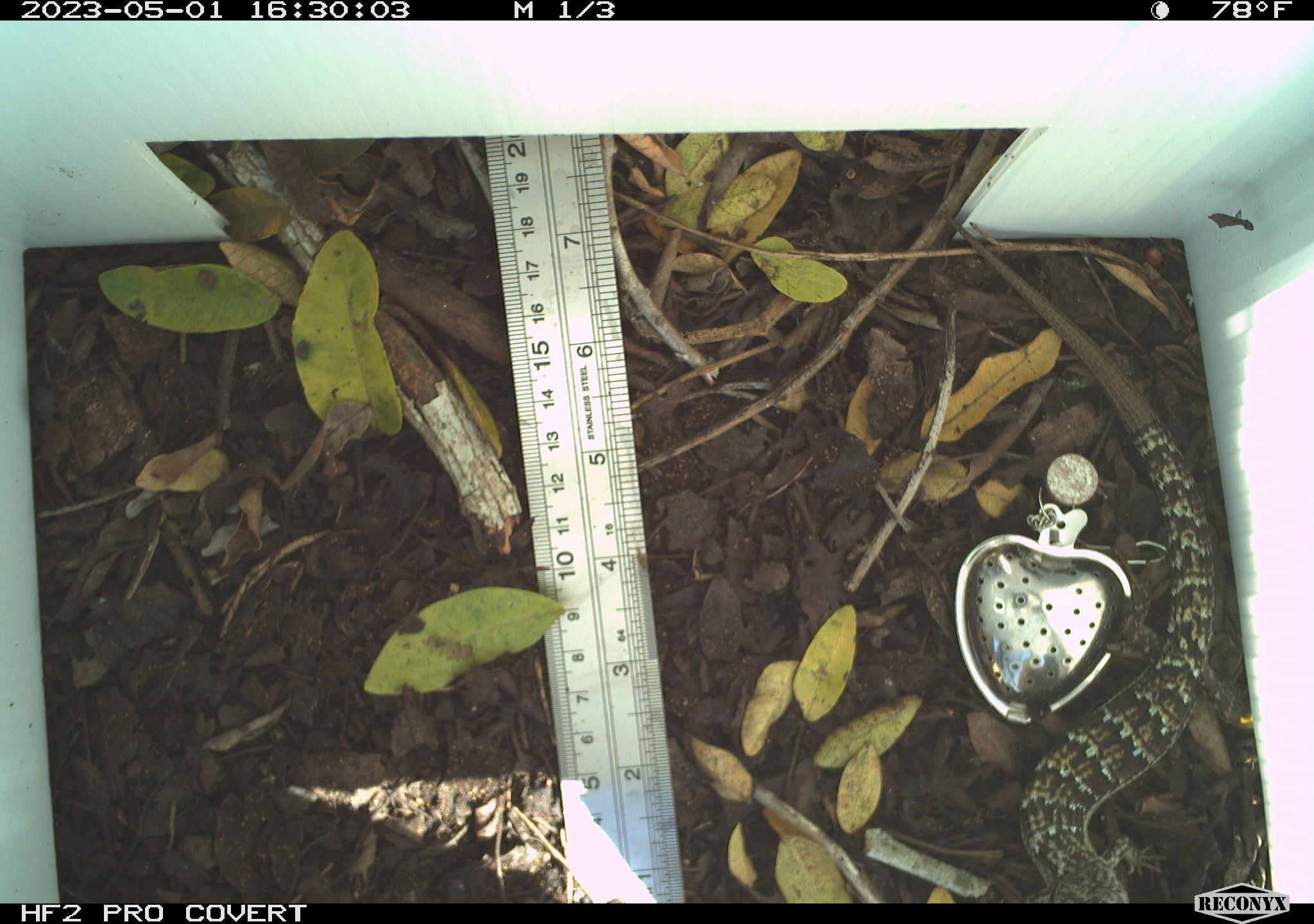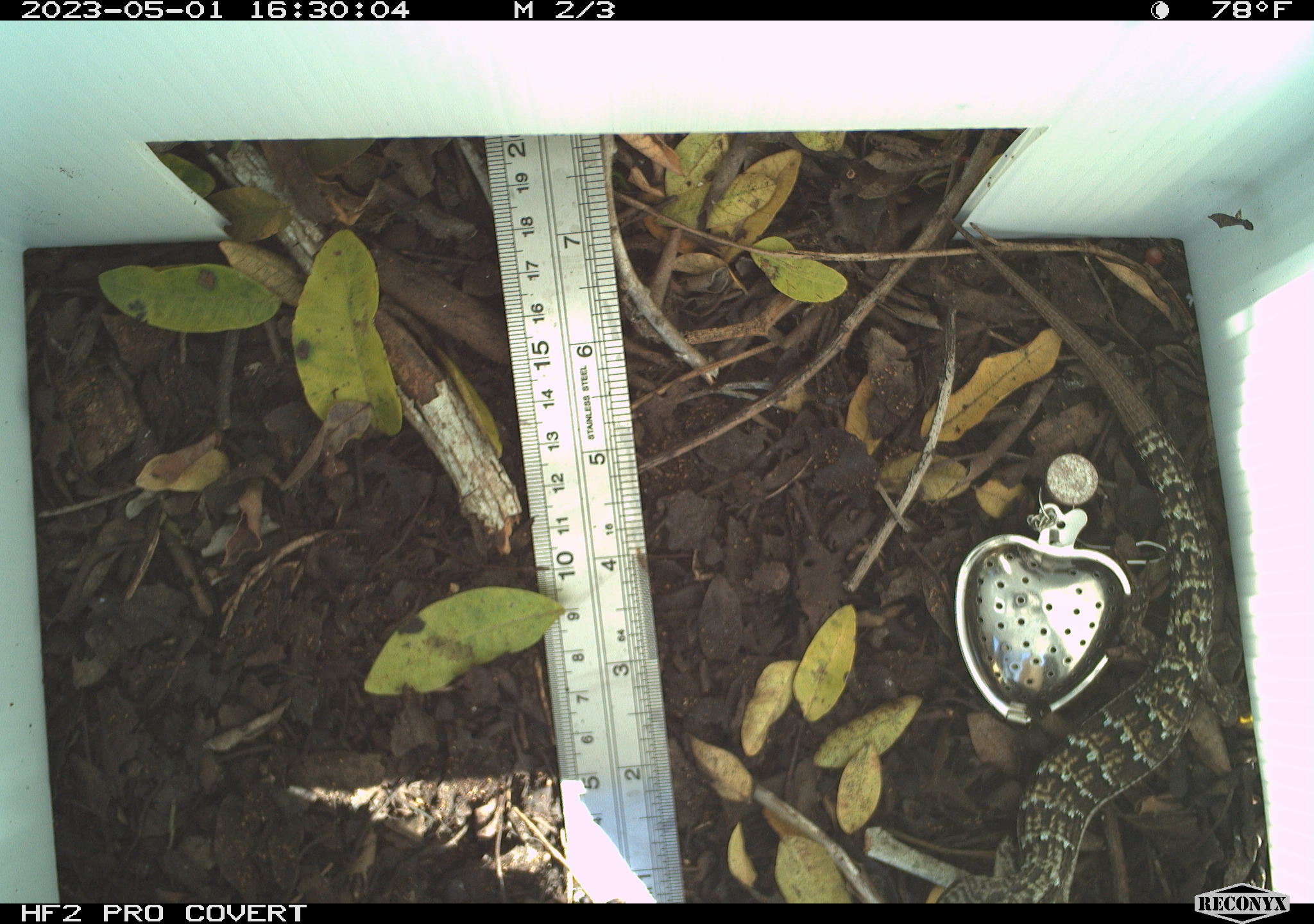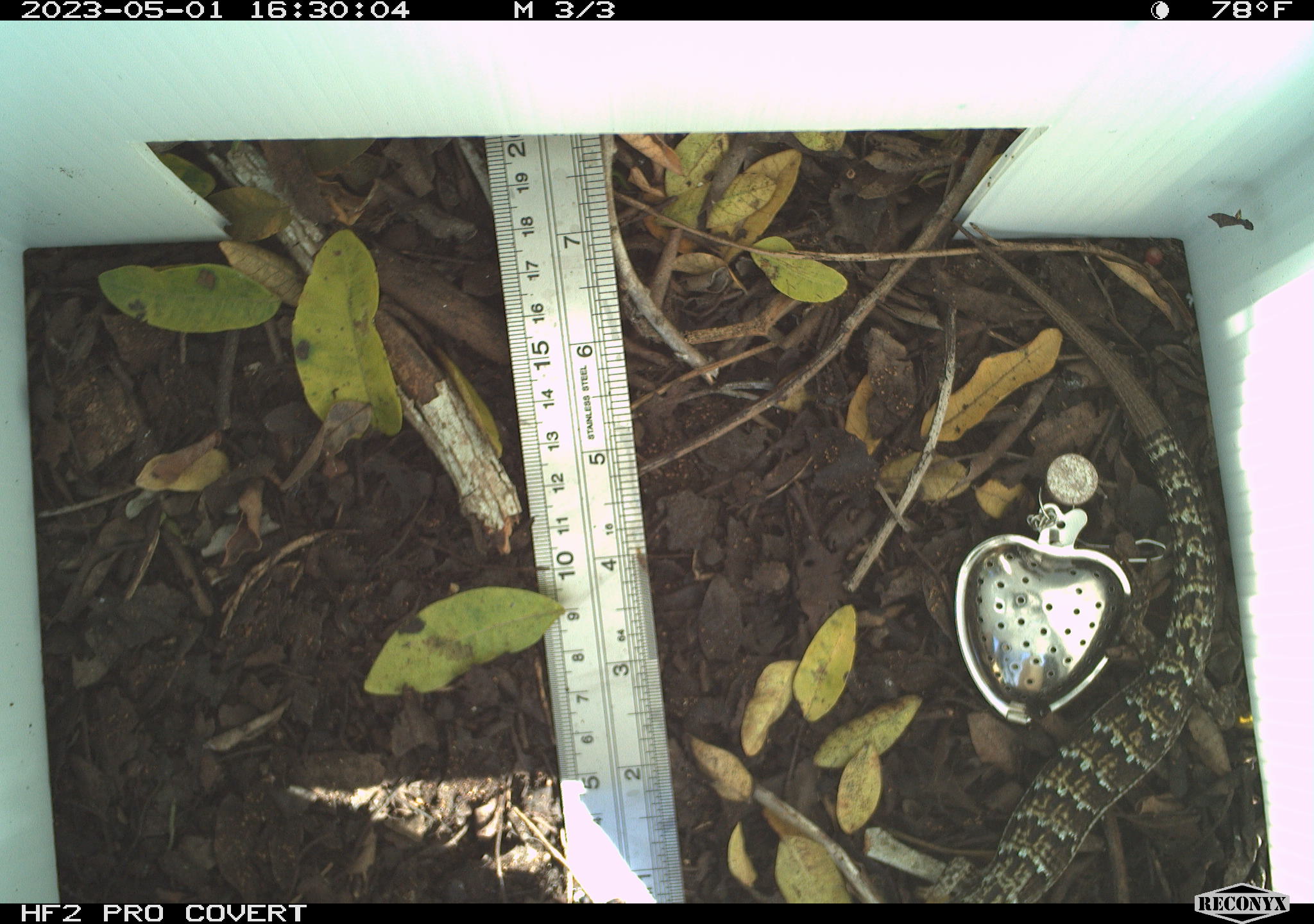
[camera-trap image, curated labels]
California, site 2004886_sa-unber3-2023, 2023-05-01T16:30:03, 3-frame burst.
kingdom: Animalia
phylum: Chordata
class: Reptilia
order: Squamata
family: Anguidae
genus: Elgaria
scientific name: Elgaria multicarinata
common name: southern alligator lizard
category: forest alligator lizard